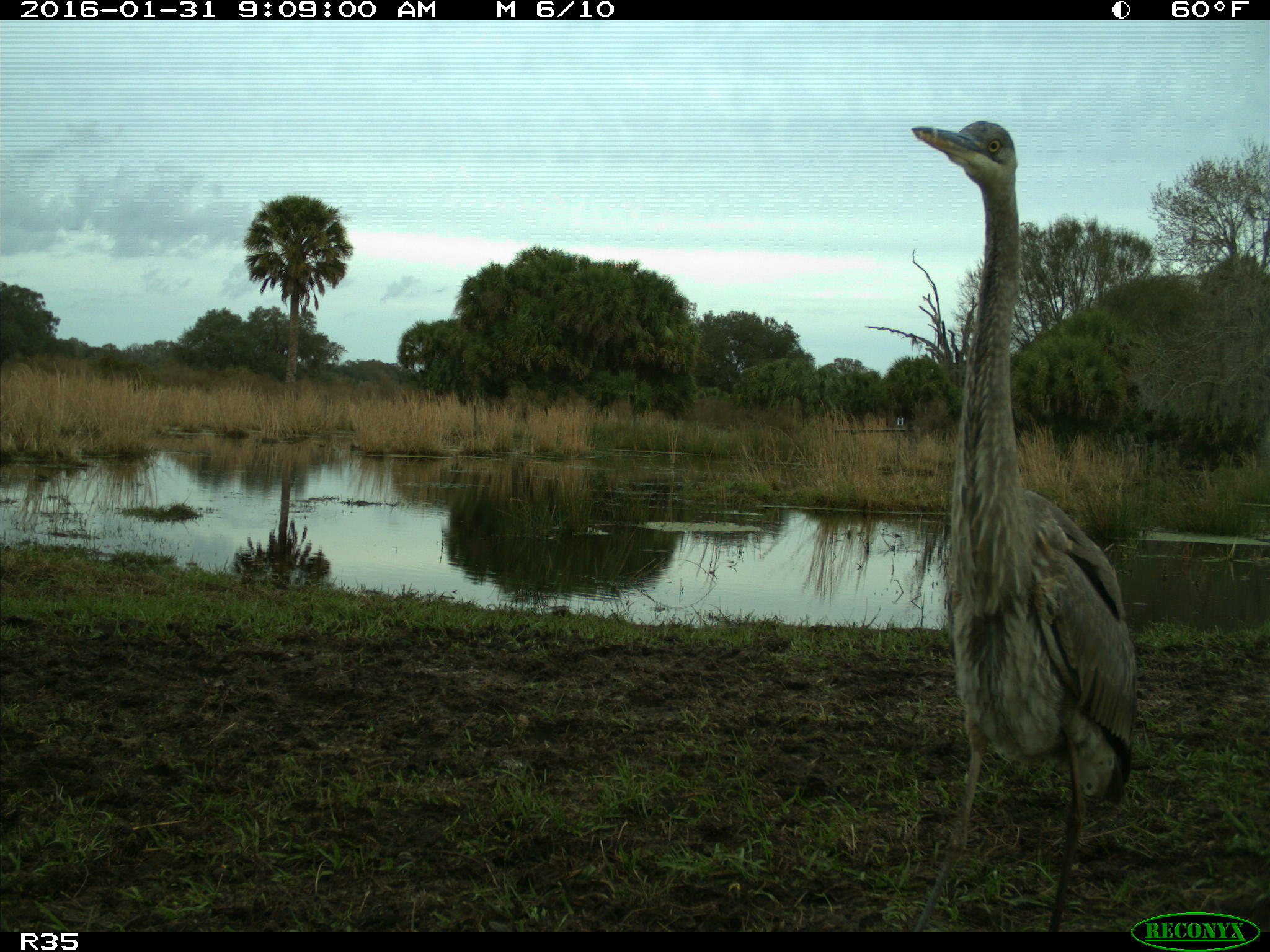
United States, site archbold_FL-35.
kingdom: Animalia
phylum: Chordata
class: Aves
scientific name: Aves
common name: birds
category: unidentified bird